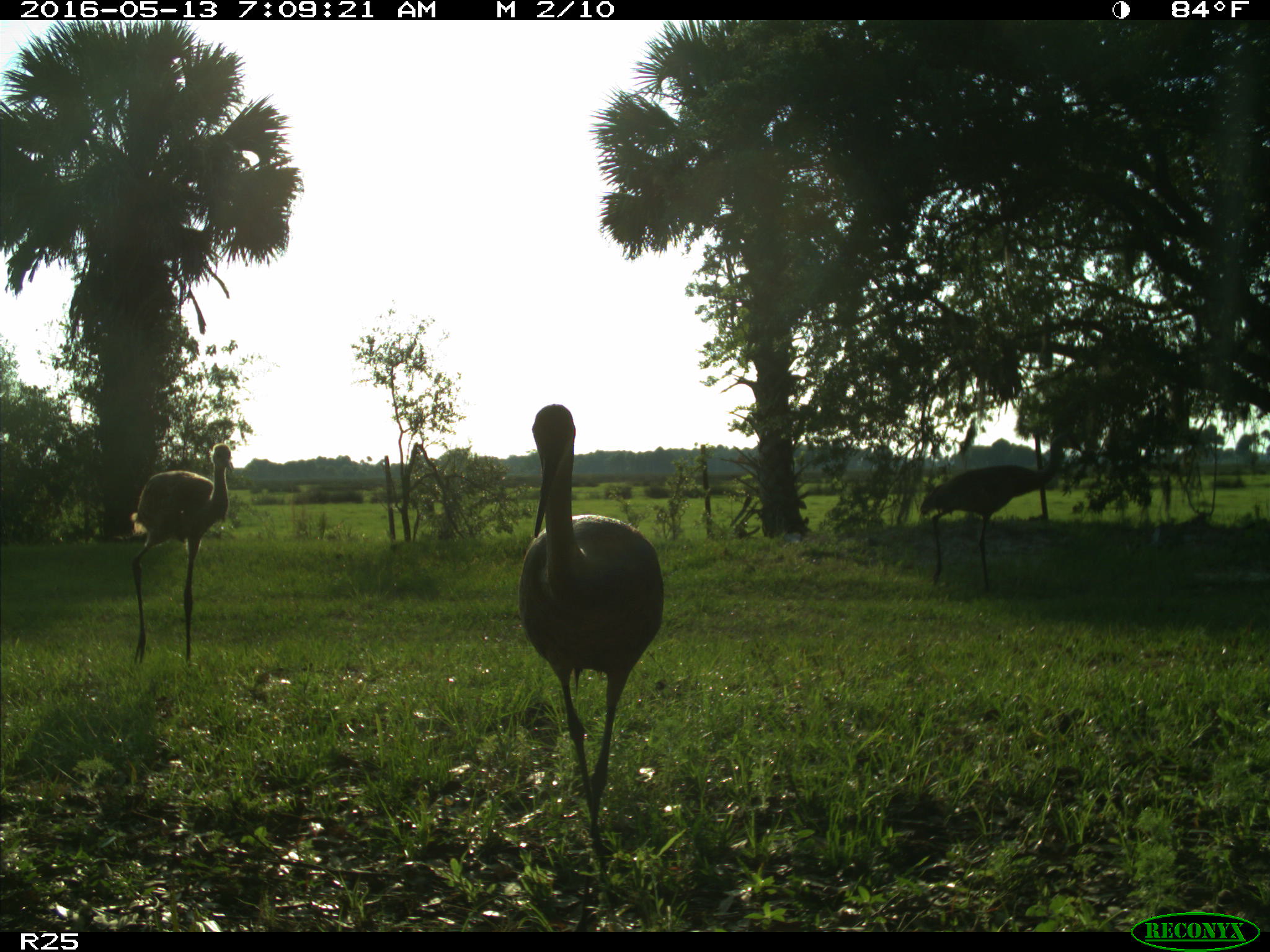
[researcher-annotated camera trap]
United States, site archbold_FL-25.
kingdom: Animalia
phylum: Chordata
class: Aves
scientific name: Aves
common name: birds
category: unidentified bird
Unidentified bird (birds) (Aves).